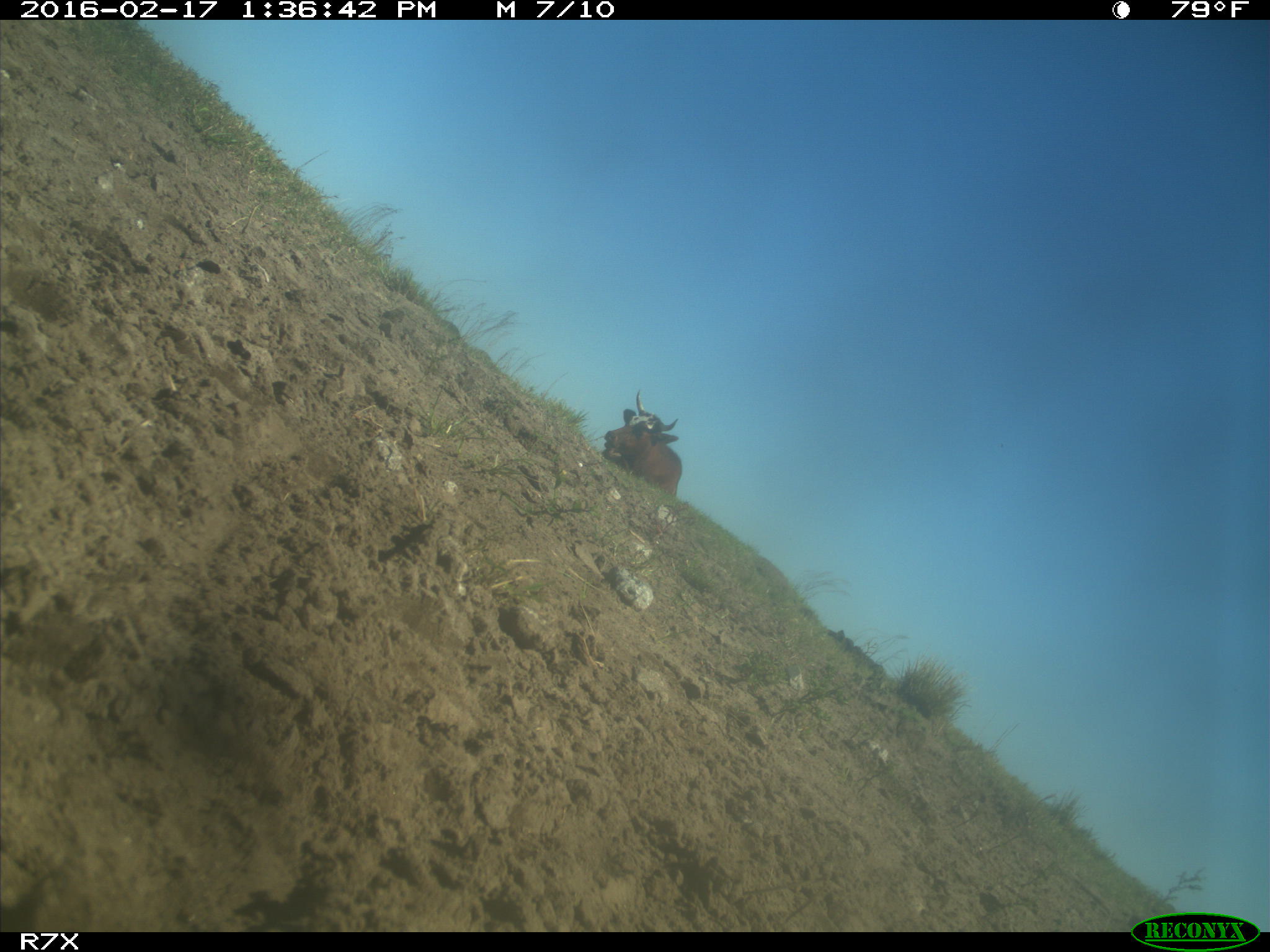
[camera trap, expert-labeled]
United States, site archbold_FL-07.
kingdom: Animalia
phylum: Chordata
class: Mammalia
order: Artiodactyla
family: Bovidae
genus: Bos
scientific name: Bos taurus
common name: domestic cow